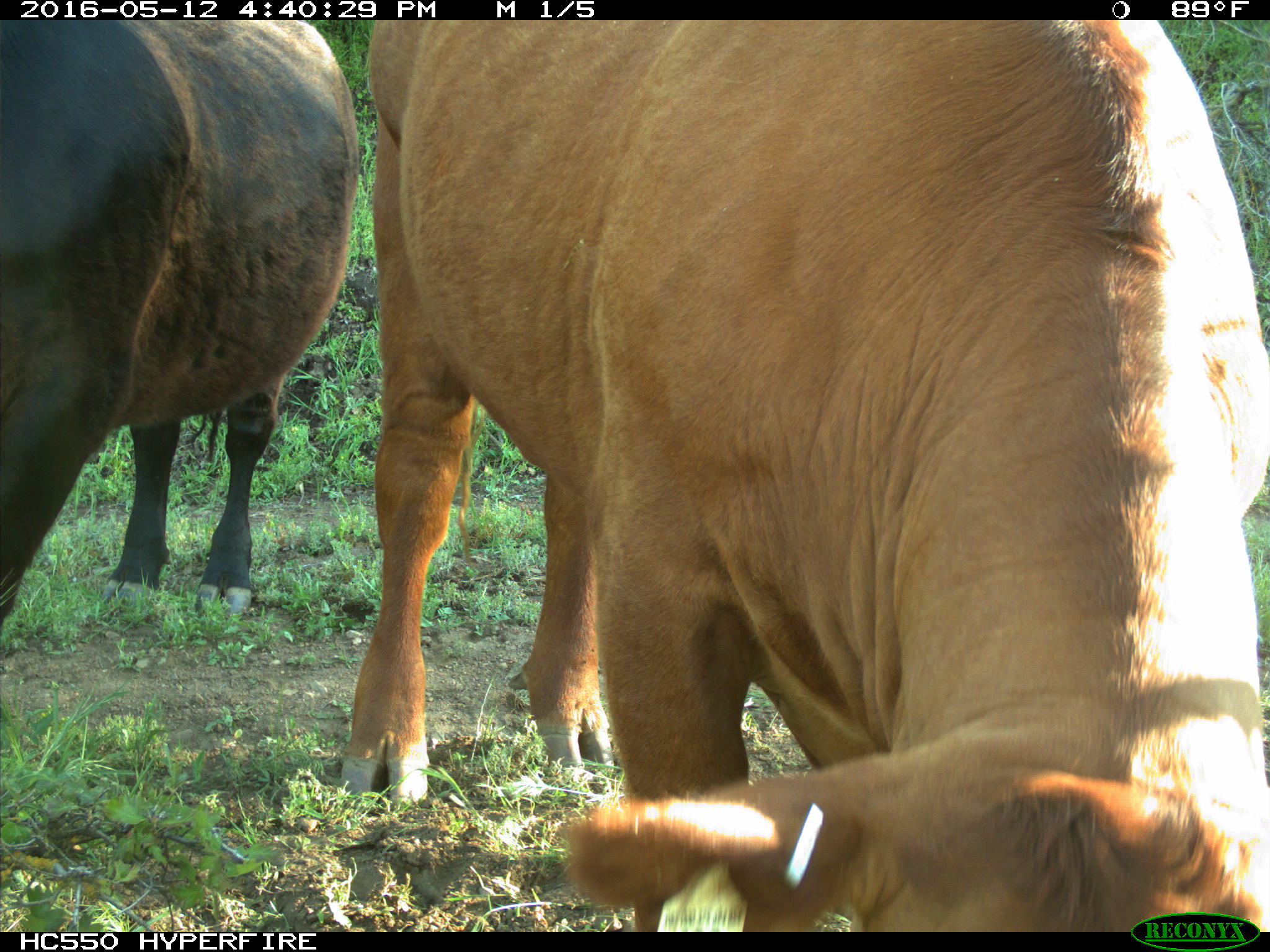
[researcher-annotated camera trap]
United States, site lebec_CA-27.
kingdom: Animalia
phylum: Chordata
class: Mammalia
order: Artiodactyla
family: Bovidae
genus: Bos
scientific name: Bos taurus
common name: domestic cow